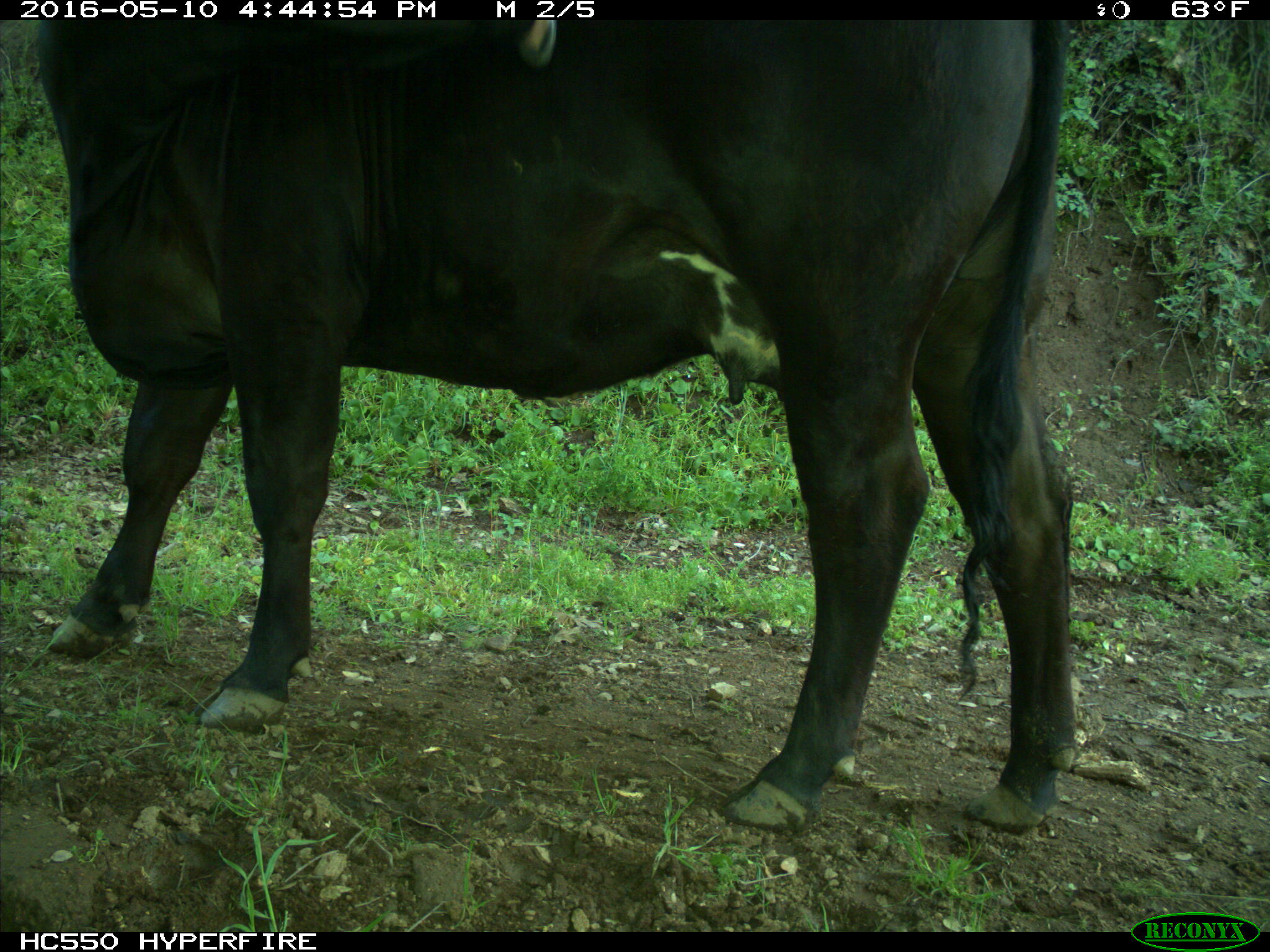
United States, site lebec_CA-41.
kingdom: Animalia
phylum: Chordata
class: Mammalia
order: Artiodactyla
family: Bovidae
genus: Bos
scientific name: Bos taurus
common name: domestic cow